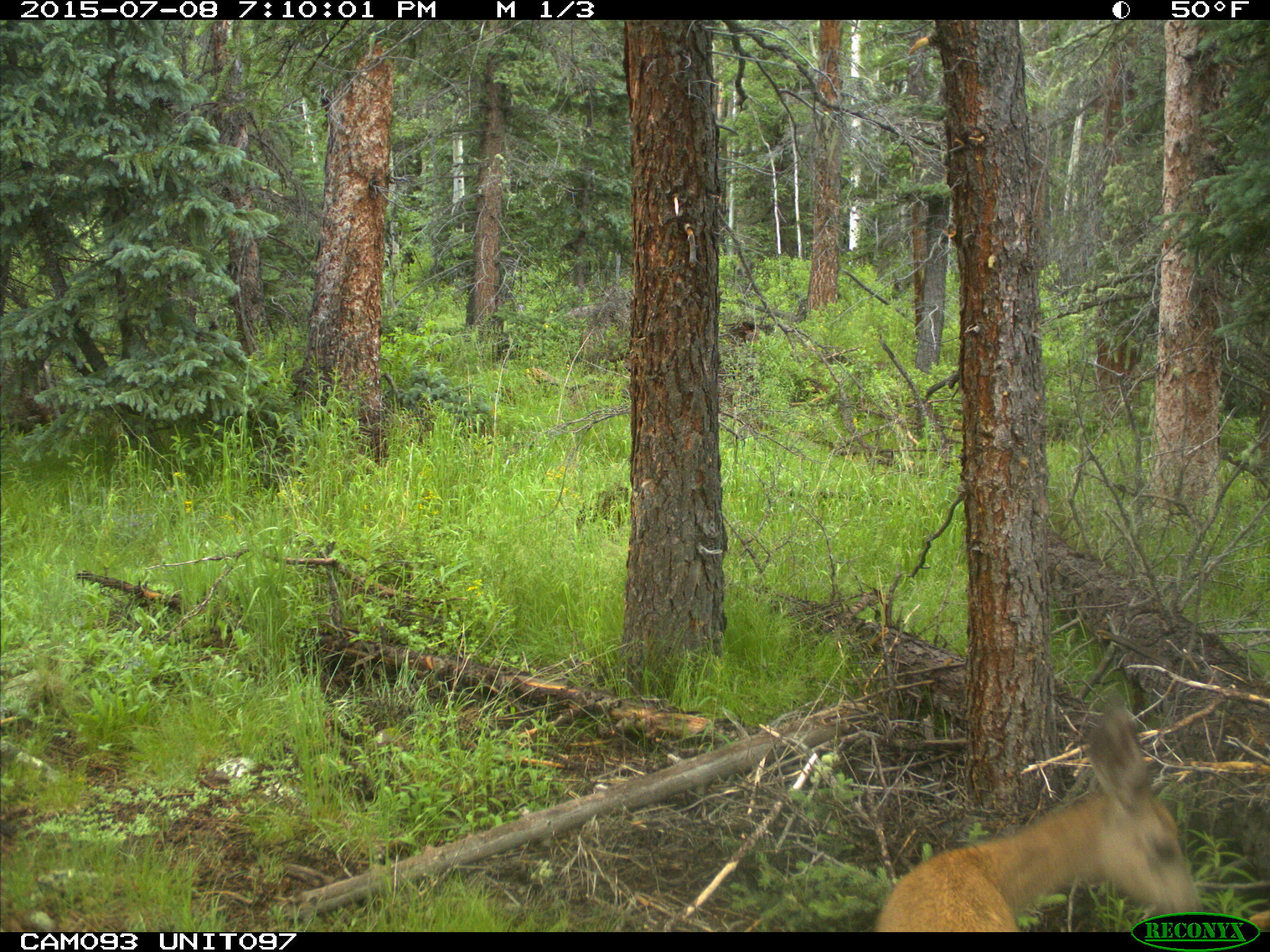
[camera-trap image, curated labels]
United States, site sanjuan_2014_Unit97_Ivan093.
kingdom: Animalia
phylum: Chordata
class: Mammalia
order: Artiodactyla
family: Cervidae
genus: Odocoileus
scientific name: Odocoileus hemionus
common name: mule deer